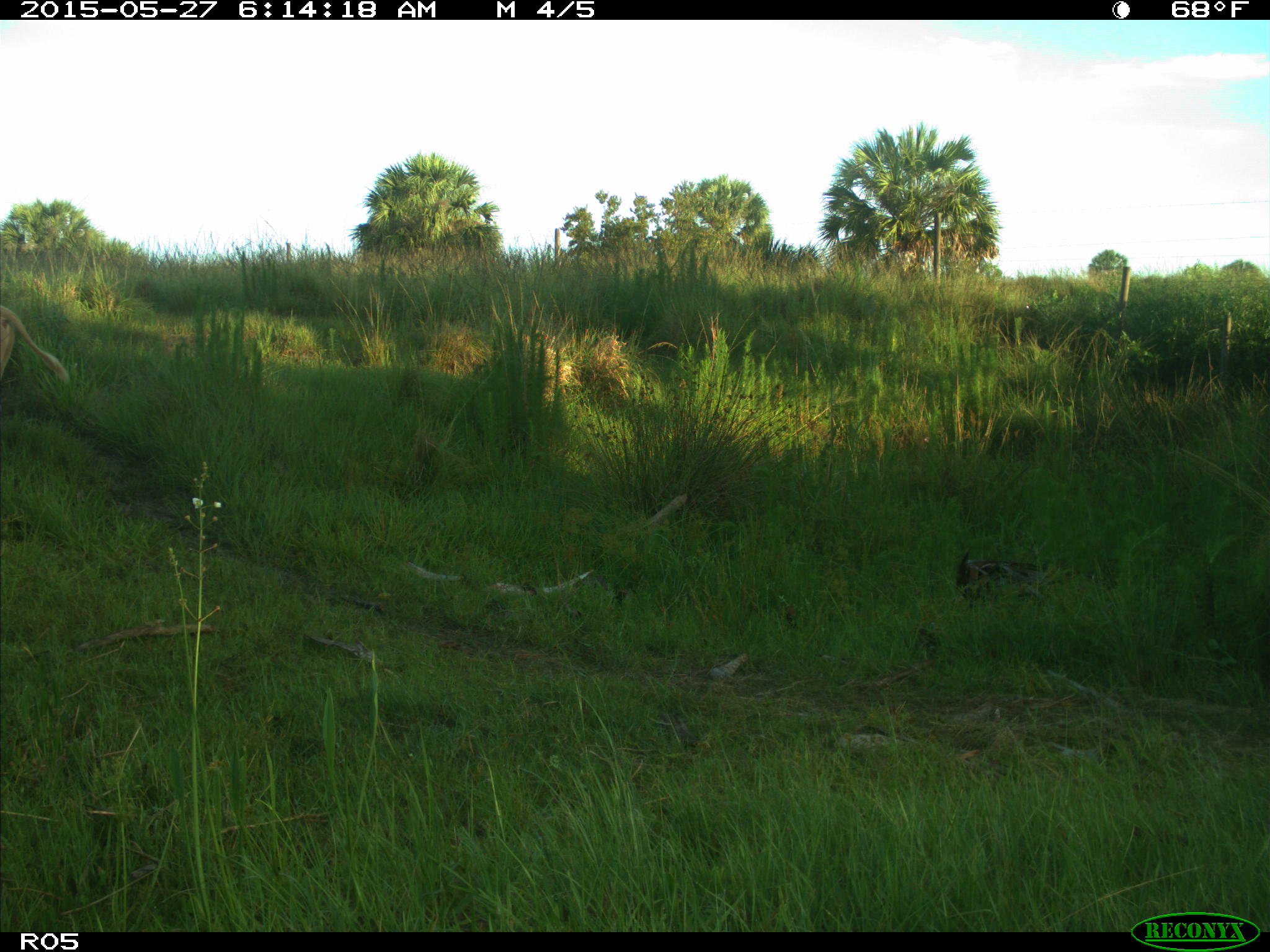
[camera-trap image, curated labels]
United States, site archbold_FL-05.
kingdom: Animalia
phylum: Chordata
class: Mammalia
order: Artiodactyla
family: Bovidae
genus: Bos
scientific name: Bos taurus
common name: domestic cow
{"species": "Bos taurus (domestic cow)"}